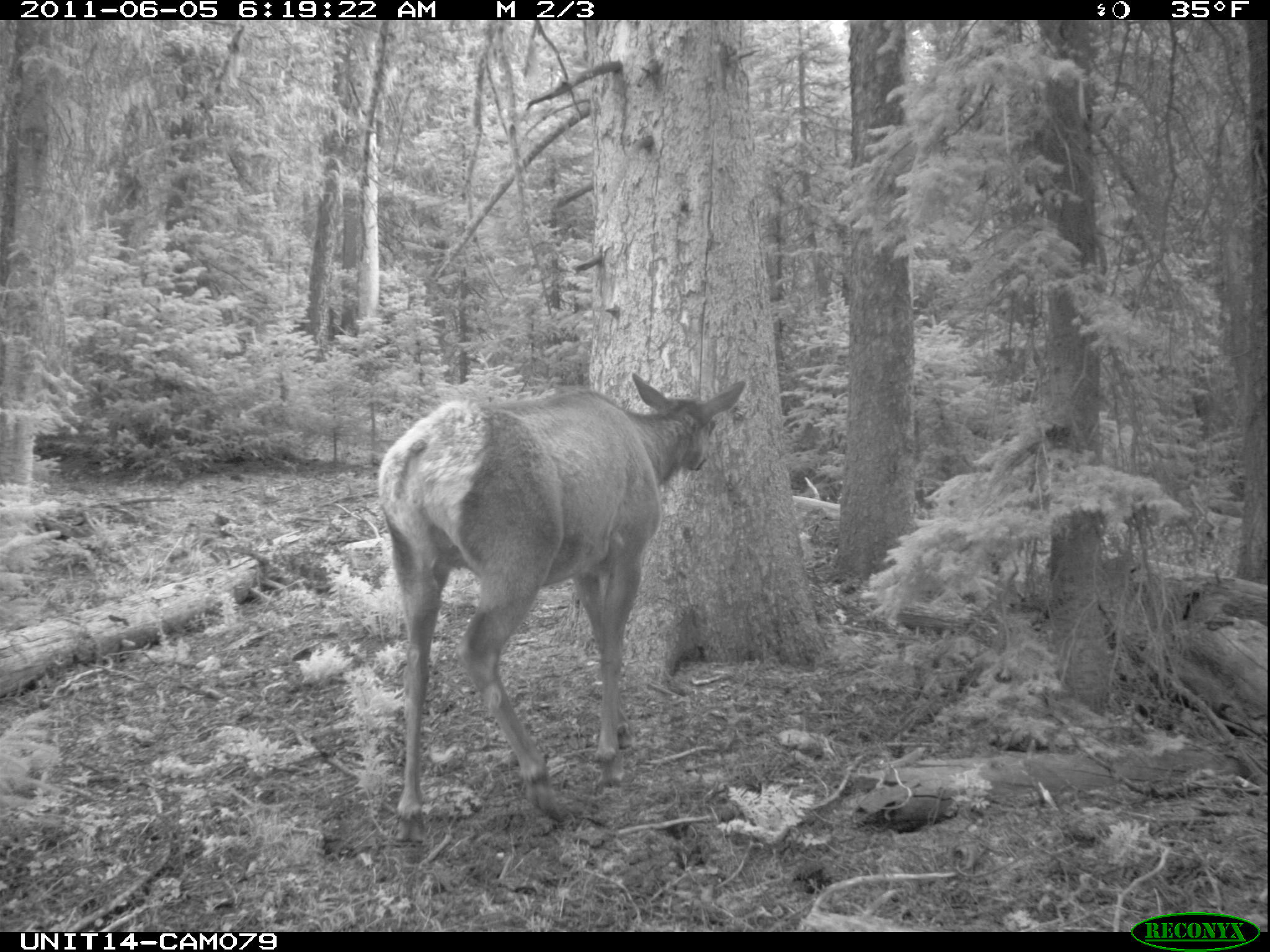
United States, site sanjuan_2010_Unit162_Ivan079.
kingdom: Animalia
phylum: Chordata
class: Mammalia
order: Artiodactyla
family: Cervidae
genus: Cervus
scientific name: Cervus elaphus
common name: red deer